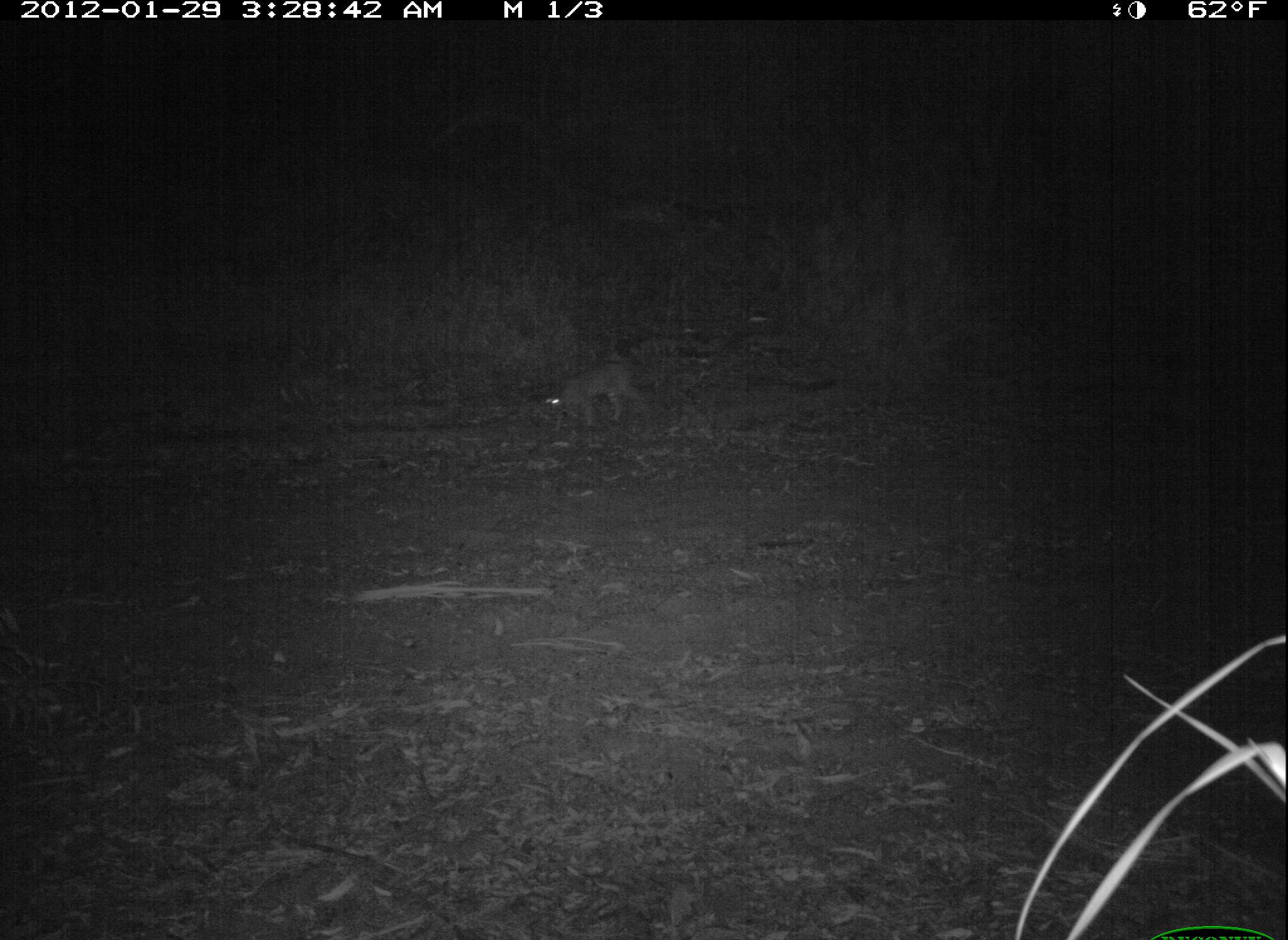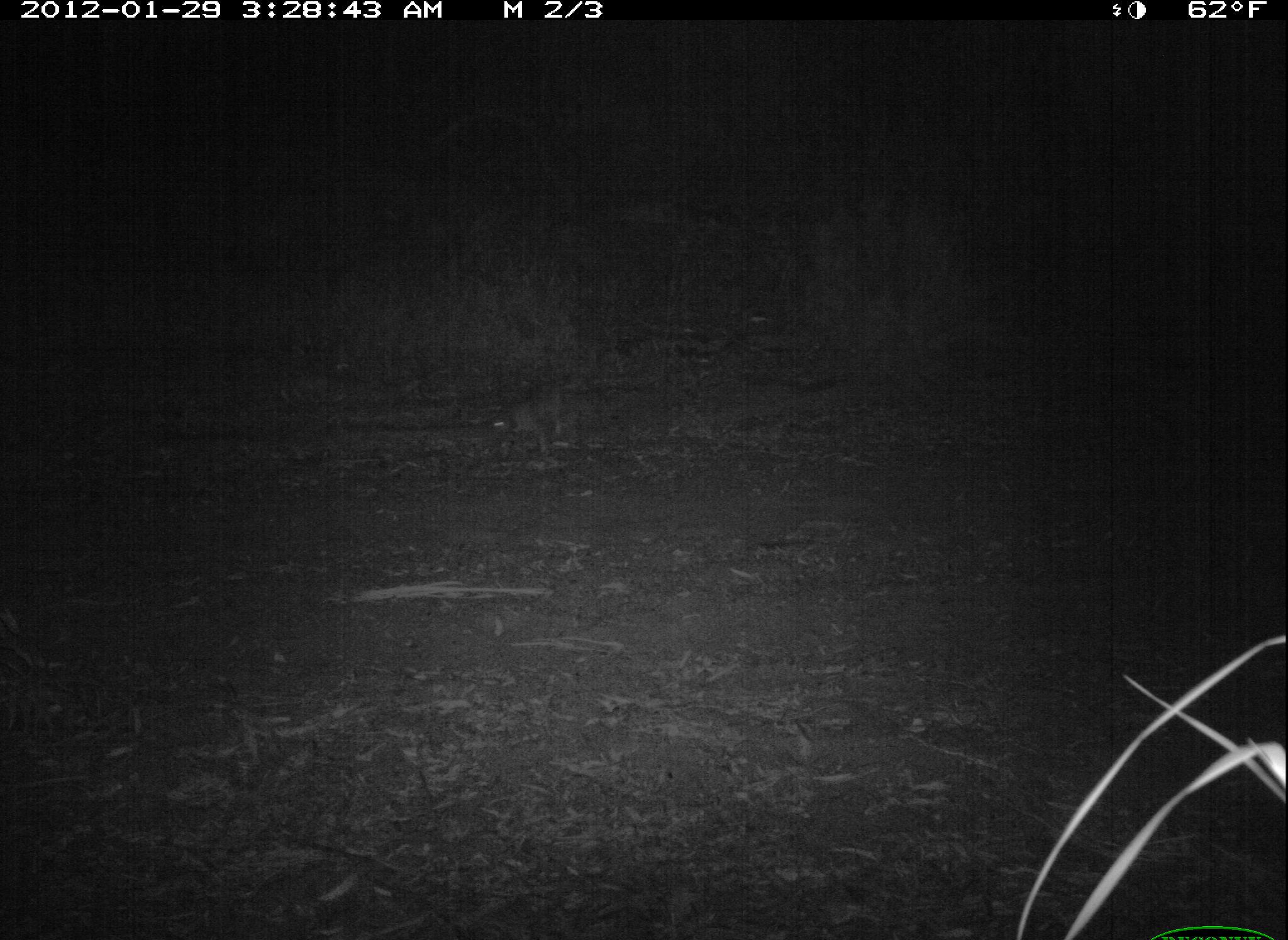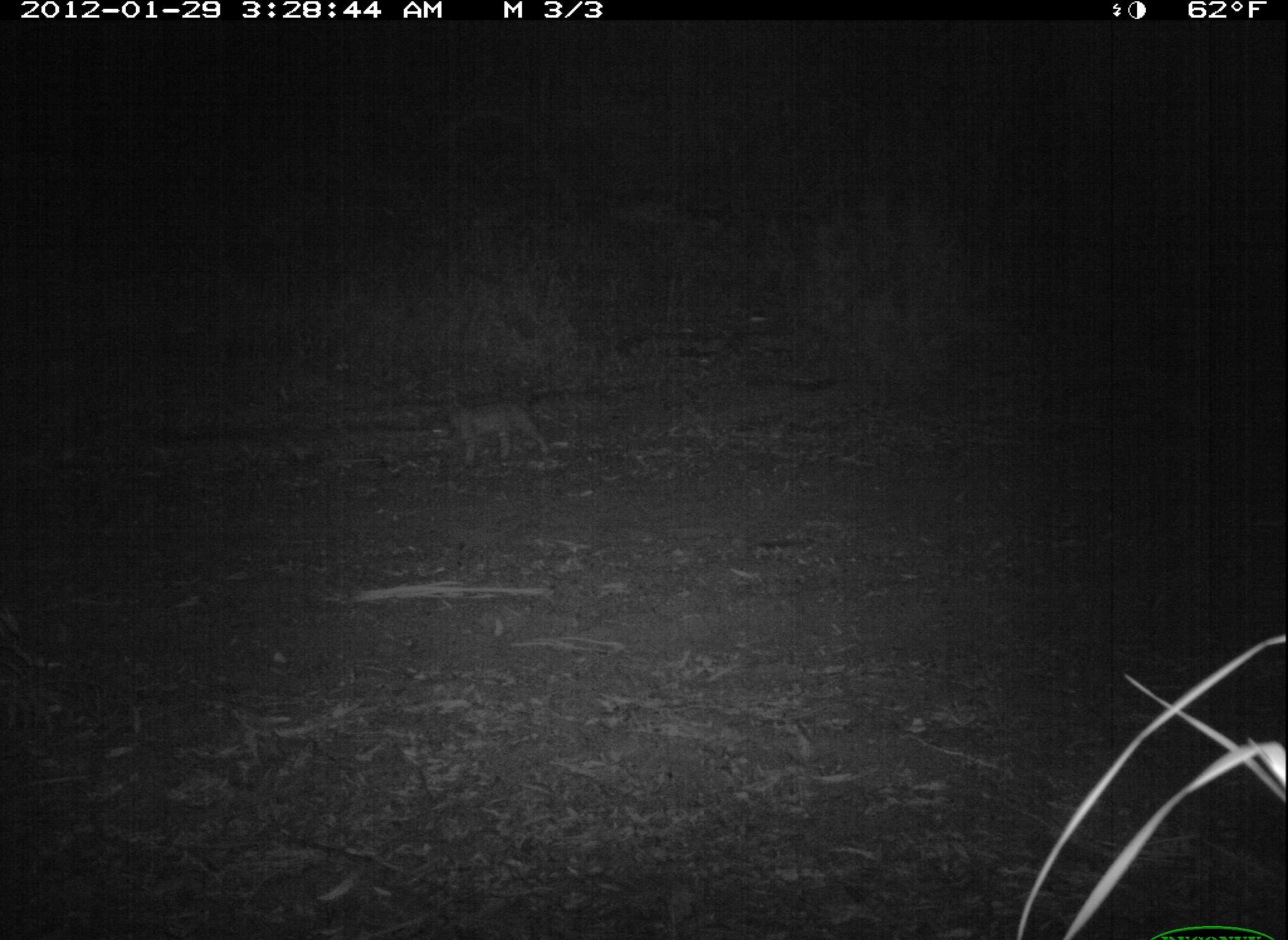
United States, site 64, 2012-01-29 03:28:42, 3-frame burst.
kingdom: Animalia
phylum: Chordata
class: Mammalia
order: Carnivora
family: Felidae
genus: Lynx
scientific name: Lynx rufus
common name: bobcat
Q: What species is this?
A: Bobcat (Lynx rufus).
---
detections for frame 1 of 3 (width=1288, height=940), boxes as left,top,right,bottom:
bobcat: 540,361,650,431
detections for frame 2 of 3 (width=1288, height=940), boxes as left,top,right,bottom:
bobcat: 484,386,586,455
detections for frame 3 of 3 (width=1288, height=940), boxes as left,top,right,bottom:
bobcat: 431,403,548,468